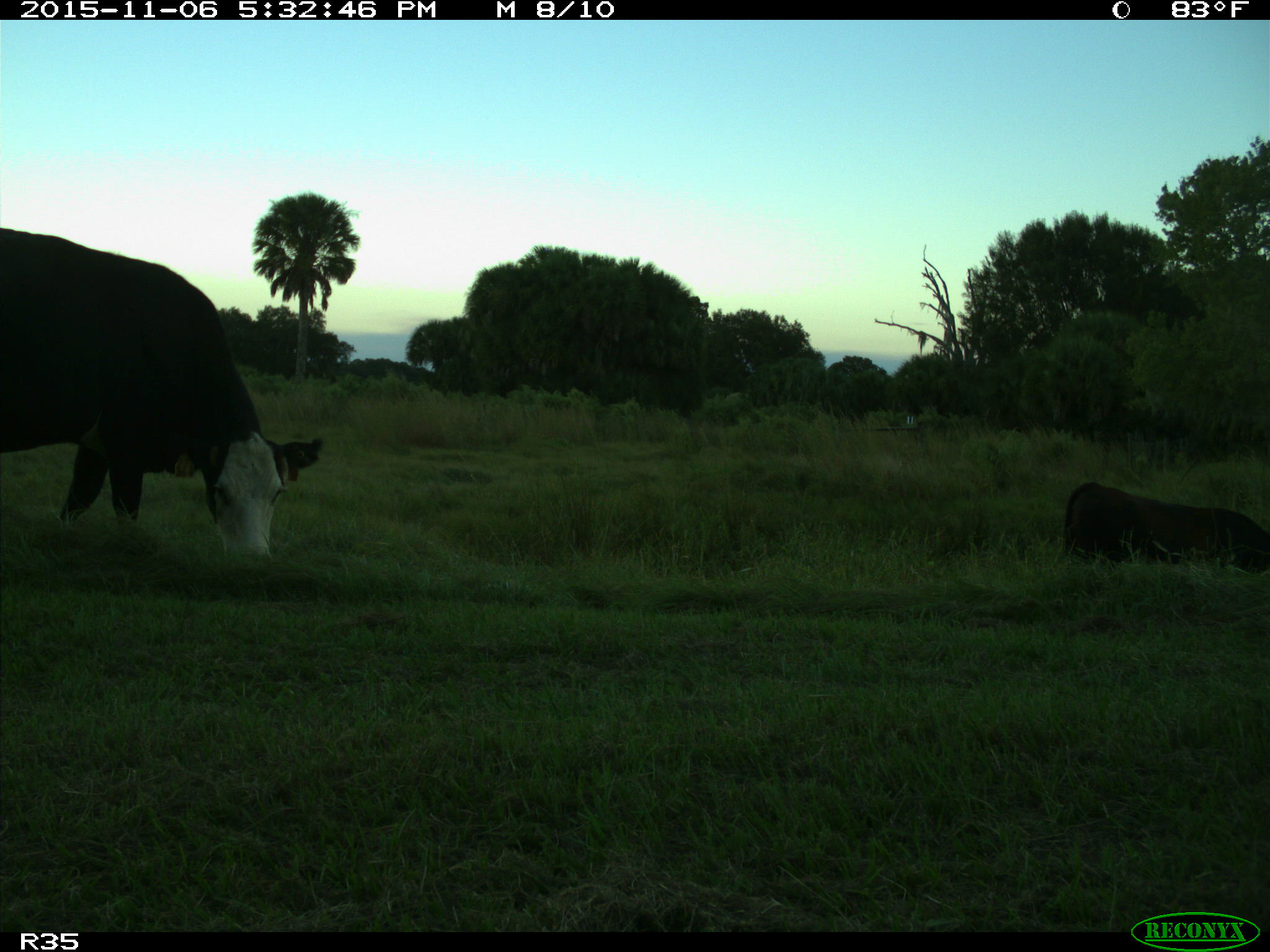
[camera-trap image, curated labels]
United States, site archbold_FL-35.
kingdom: Animalia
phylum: Chordata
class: Mammalia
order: Artiodactyla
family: Bovidae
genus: Bos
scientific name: Bos taurus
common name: domestic cow